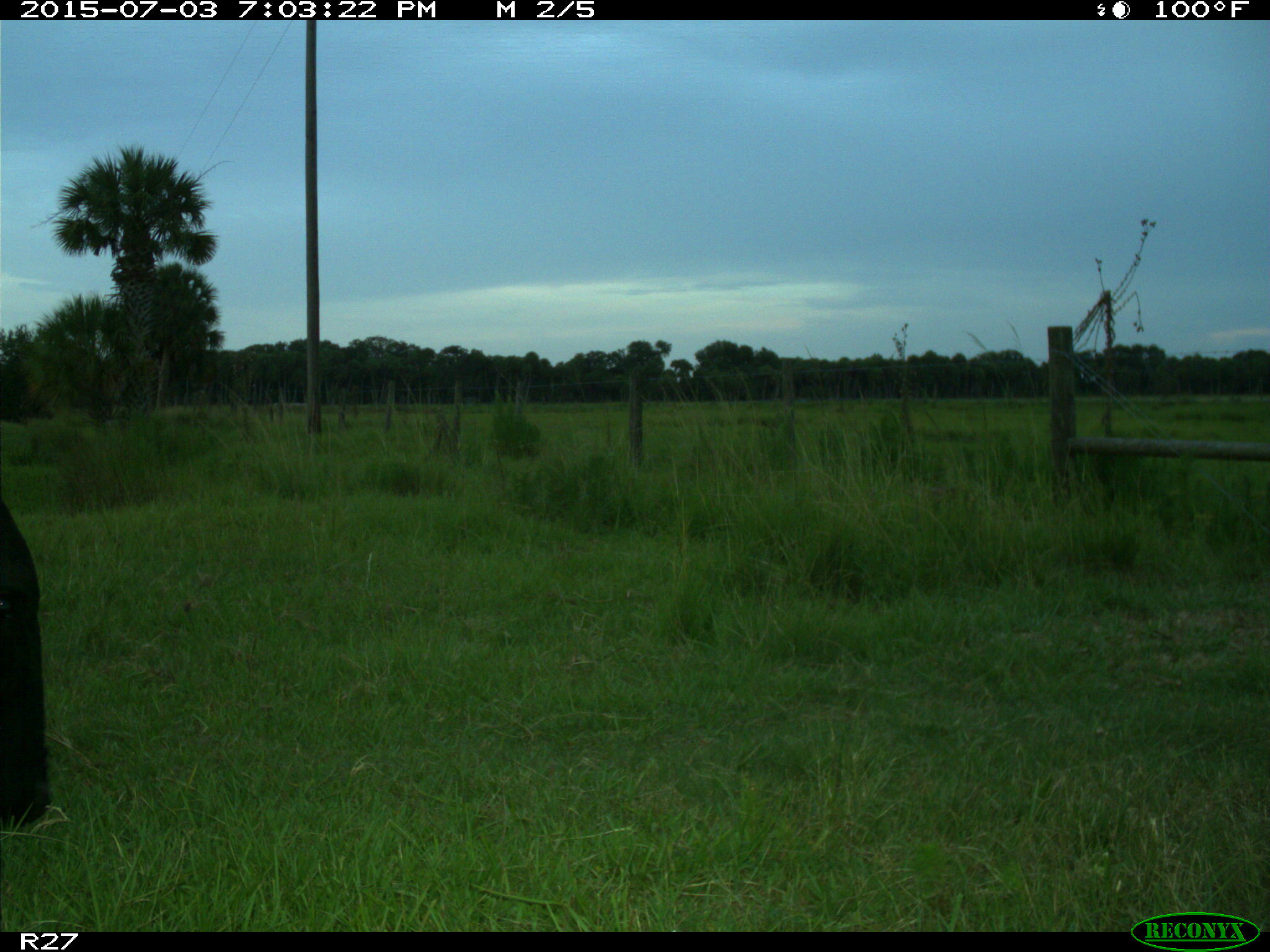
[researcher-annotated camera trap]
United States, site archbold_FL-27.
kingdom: Animalia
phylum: Chordata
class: Mammalia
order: Artiodactyla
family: Bovidae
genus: Bos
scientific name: Bos taurus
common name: domestic cow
Bos taurus (domestic cow).